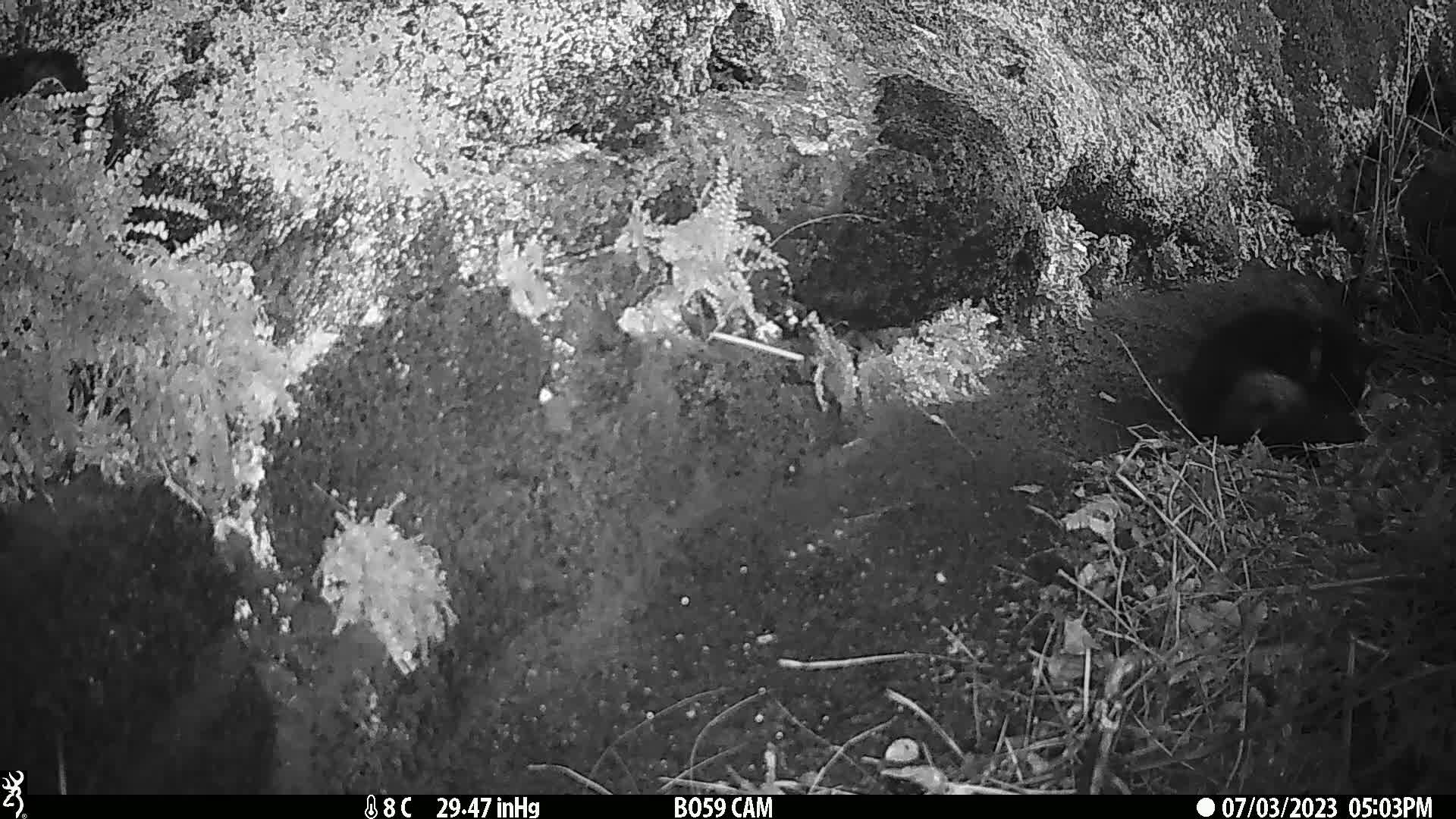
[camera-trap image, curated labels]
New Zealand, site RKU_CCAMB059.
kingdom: Animalia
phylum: Chordata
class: Mammalia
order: Carnivora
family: Felidae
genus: Felis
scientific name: Felis catus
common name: domestic cat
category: cat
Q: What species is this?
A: Cat (domestic cat) (Felis catus).